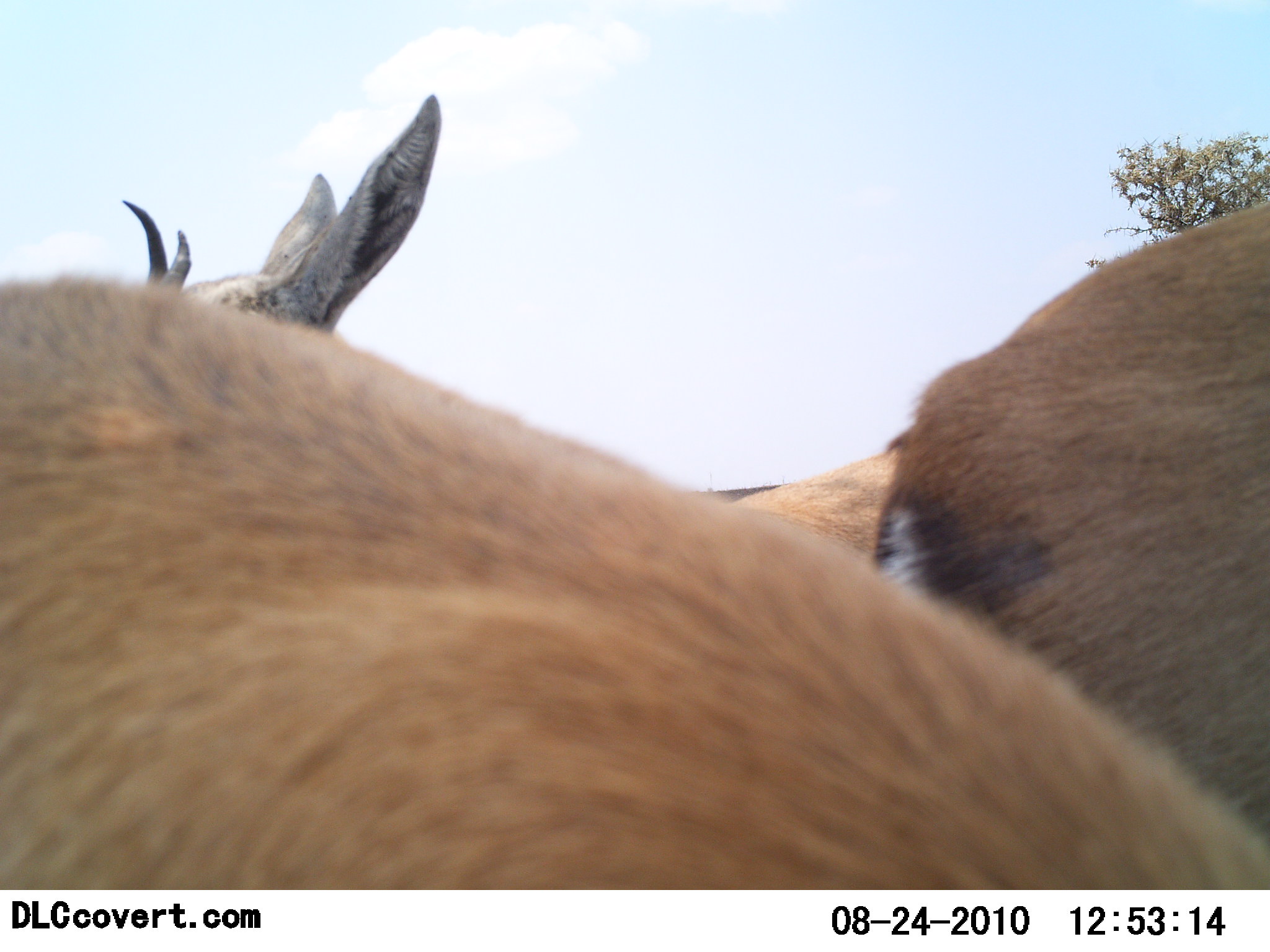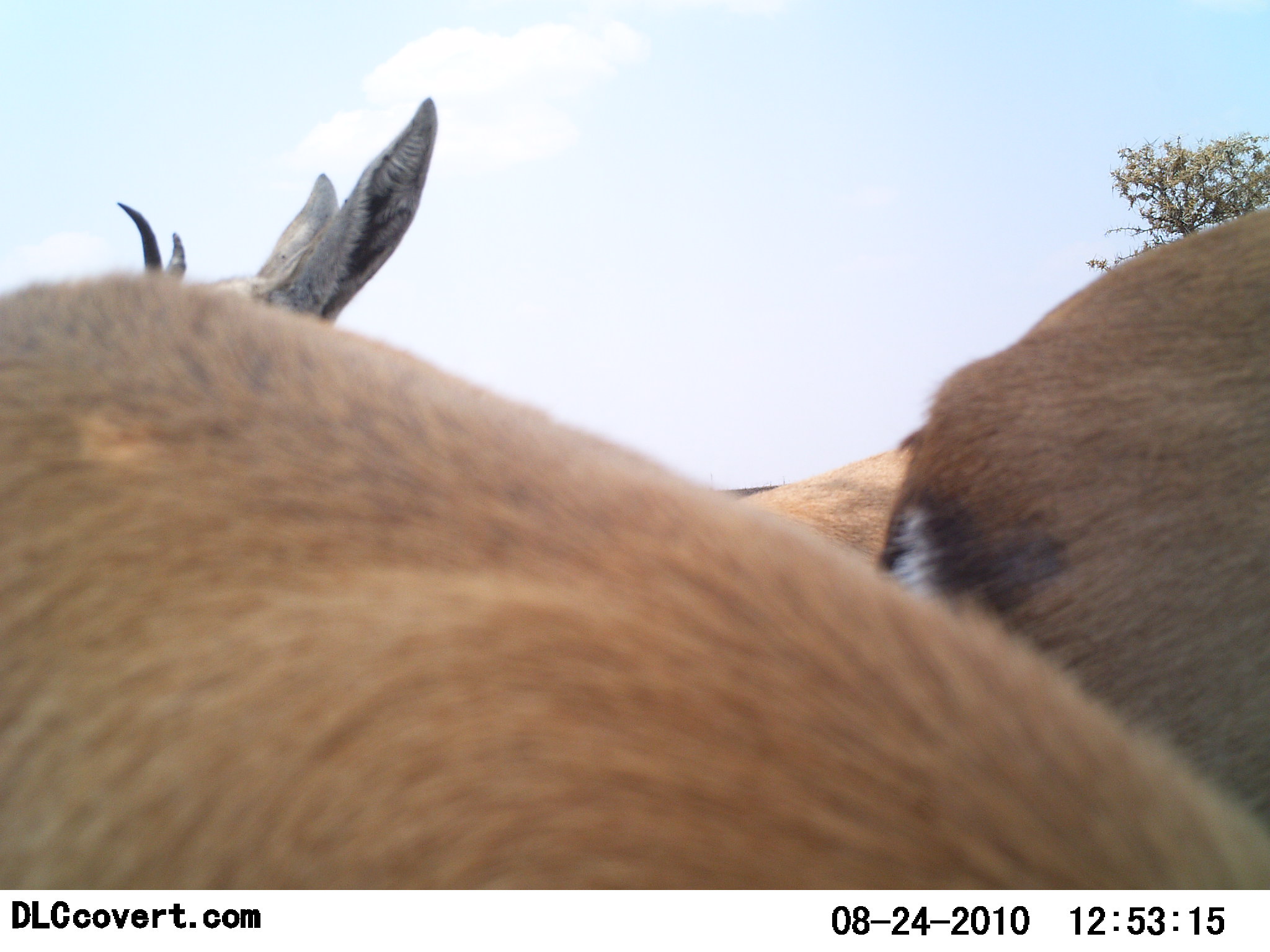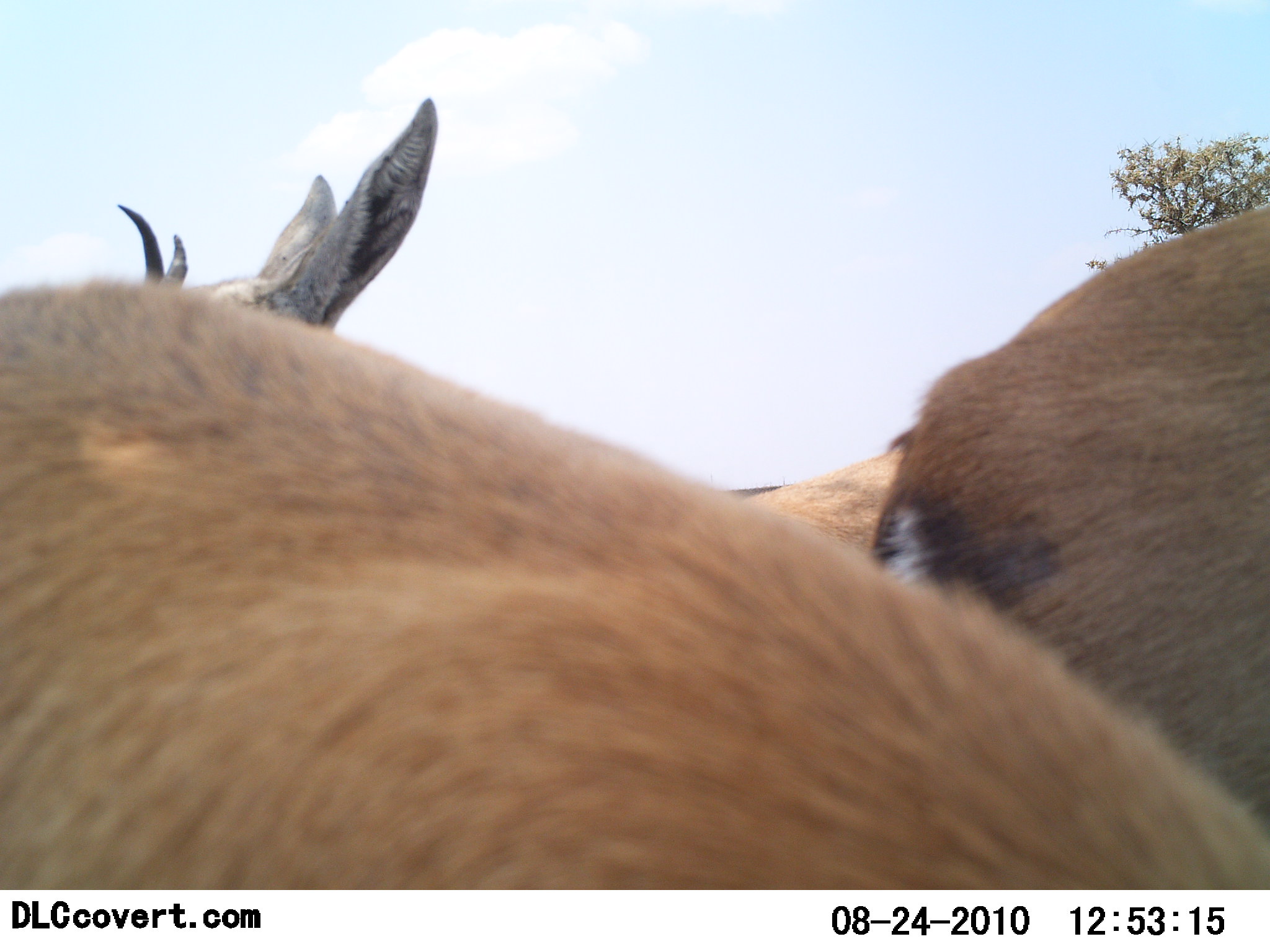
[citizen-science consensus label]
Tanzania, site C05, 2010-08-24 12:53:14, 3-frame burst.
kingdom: Animalia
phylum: Chordata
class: Mammalia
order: Artiodactyla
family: Bovidae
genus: Eudorcas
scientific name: Eudorcas thomsonii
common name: thomson's gazelle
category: gazellethomsons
Gazellethomsons (thomson's gazelle) (Eudorcas thomsonii), count 3. Behavior (volunteer vote fractions): standing 83%, resting 0%, moving 17%, interacting 0%. Young present (vote fraction): 0%. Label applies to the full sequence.